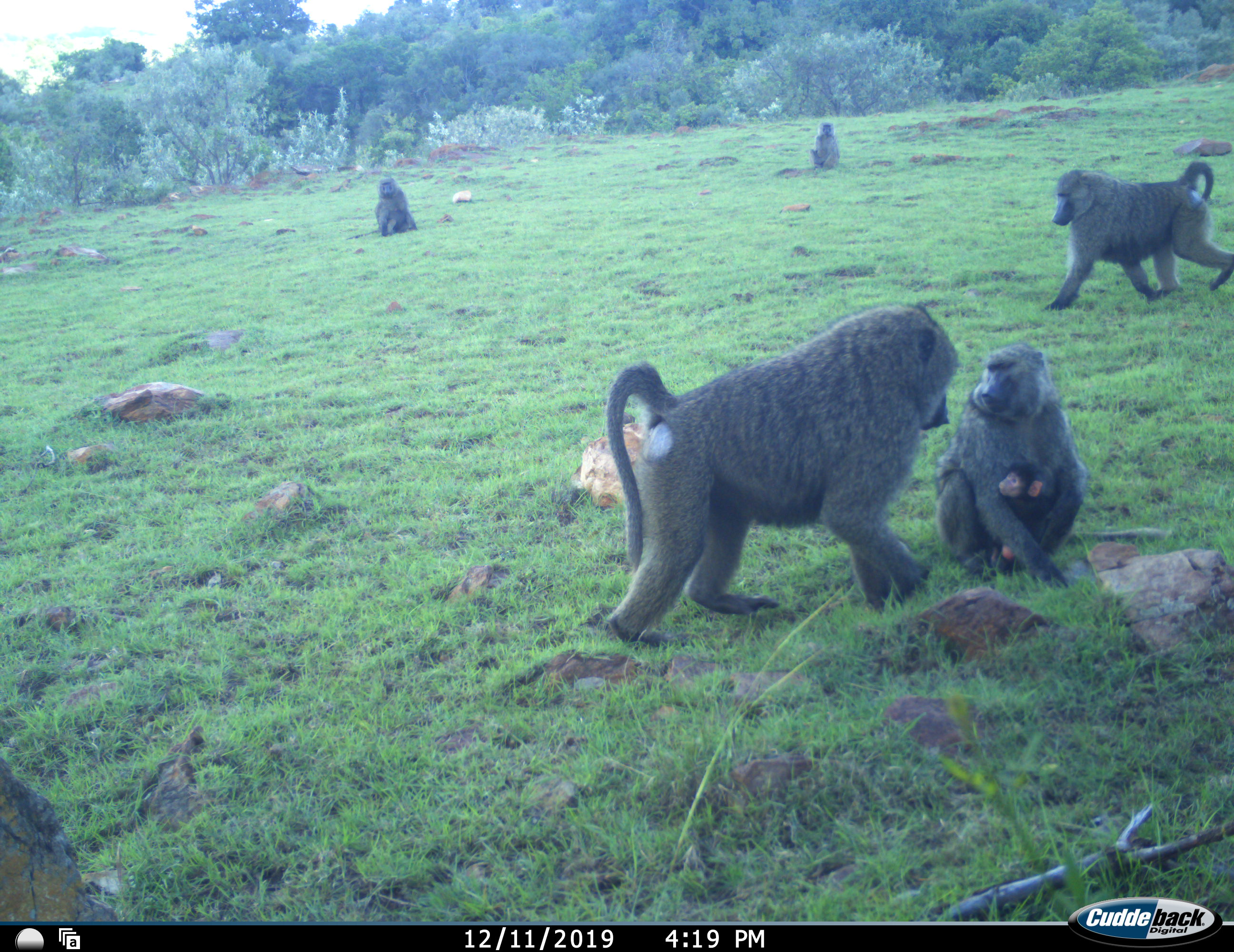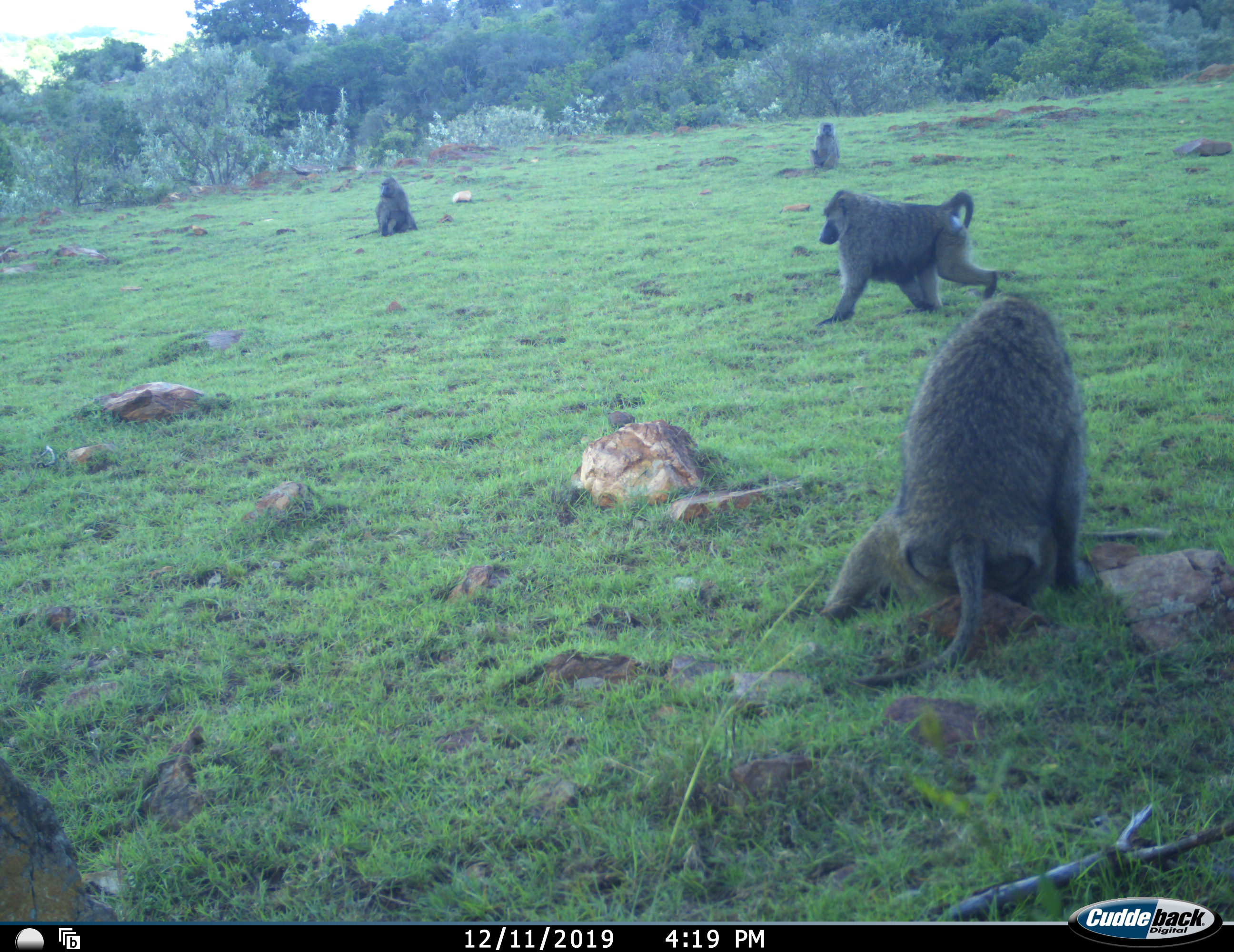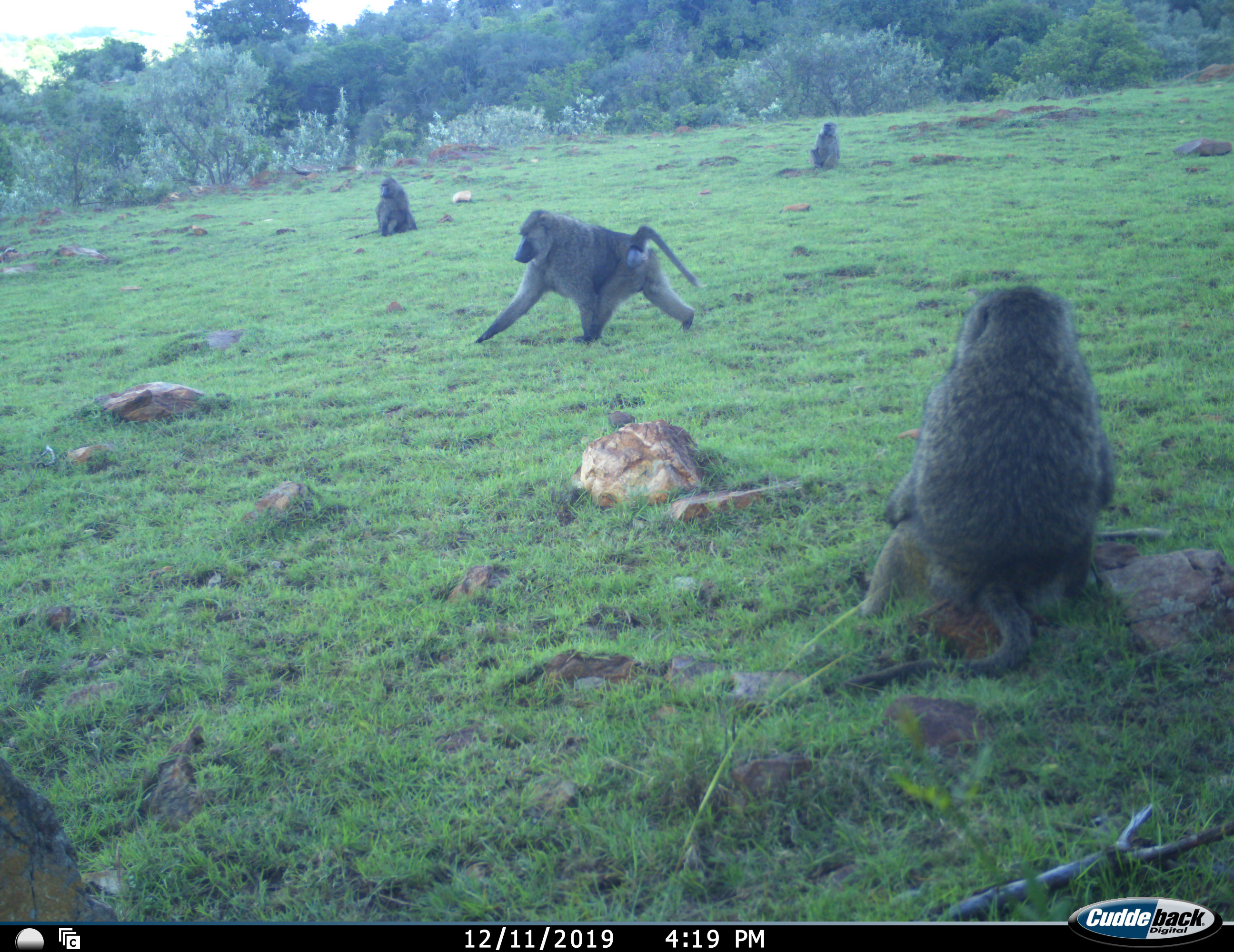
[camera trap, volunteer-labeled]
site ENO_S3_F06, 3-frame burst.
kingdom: Animalia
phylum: Chordata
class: Mammalia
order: Primates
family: Cercopithecidae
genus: Papio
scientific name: Papio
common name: baboon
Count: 6.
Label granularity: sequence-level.